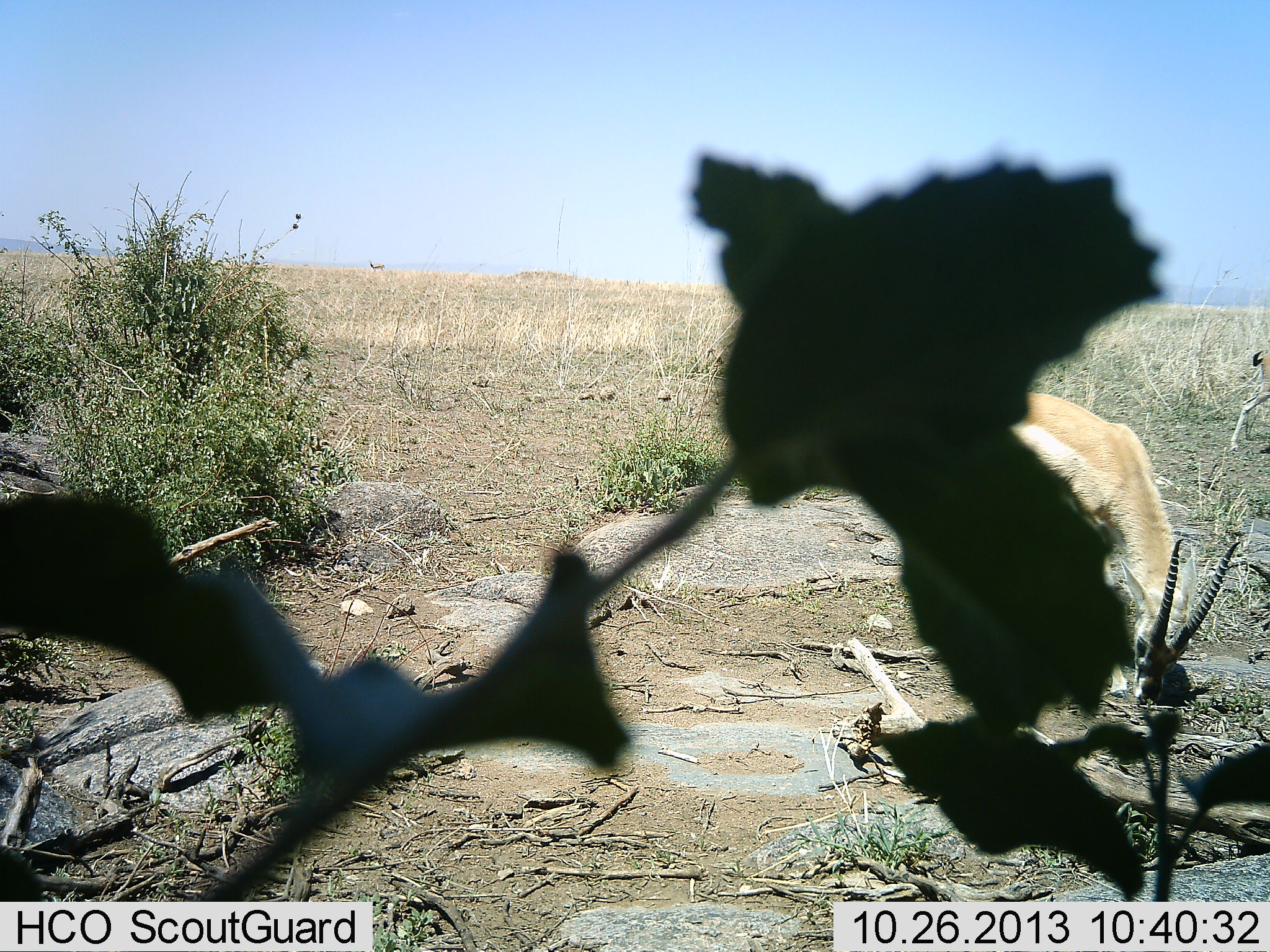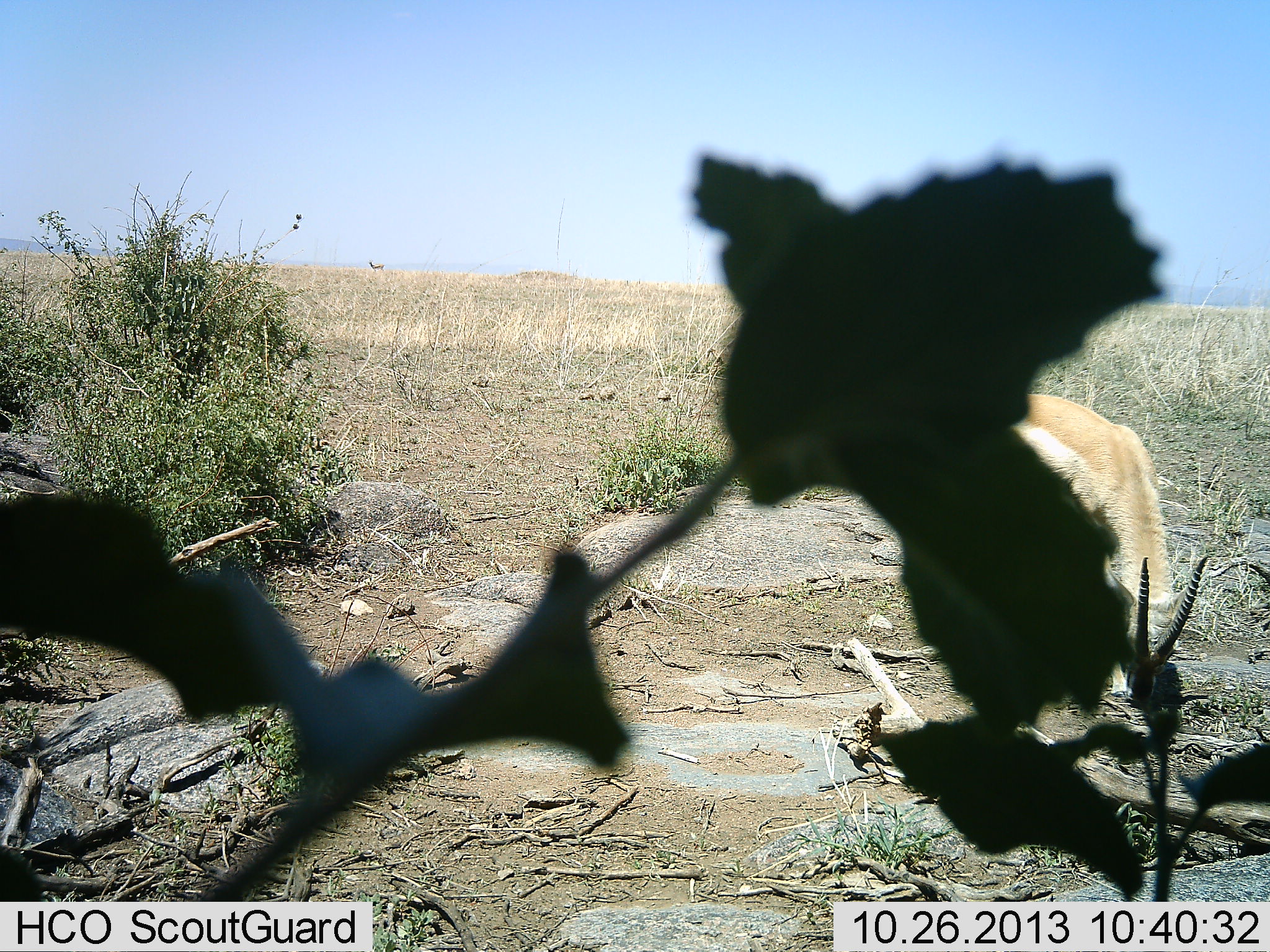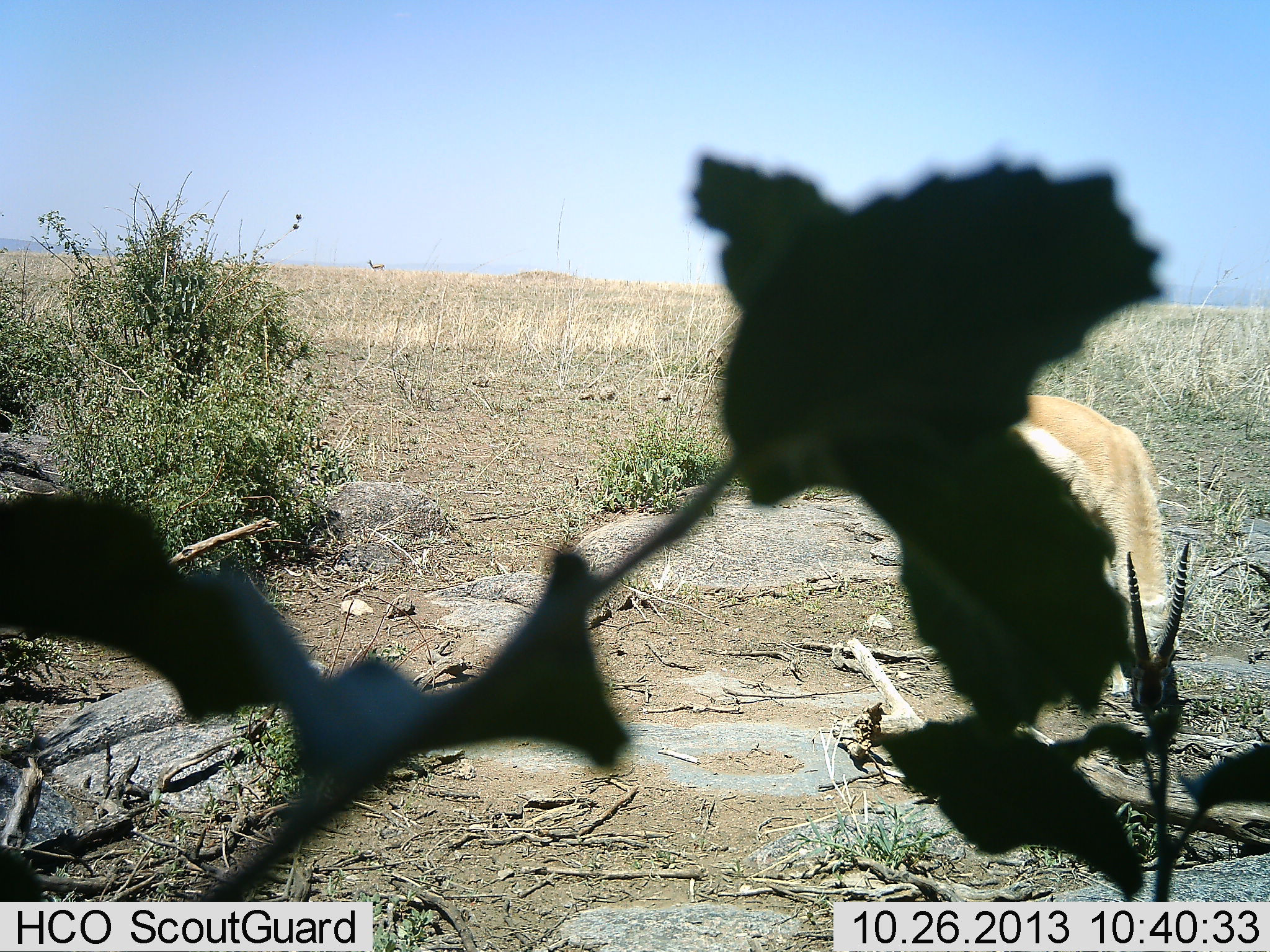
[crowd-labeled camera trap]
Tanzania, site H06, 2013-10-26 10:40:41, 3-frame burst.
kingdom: Animalia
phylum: Chordata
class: Mammalia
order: Artiodactyla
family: Bovidae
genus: Nanger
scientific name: Nanger granti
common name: grant's gazelle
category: gazellegrants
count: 2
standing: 30%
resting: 0%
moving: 60%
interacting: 0%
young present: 0%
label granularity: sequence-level